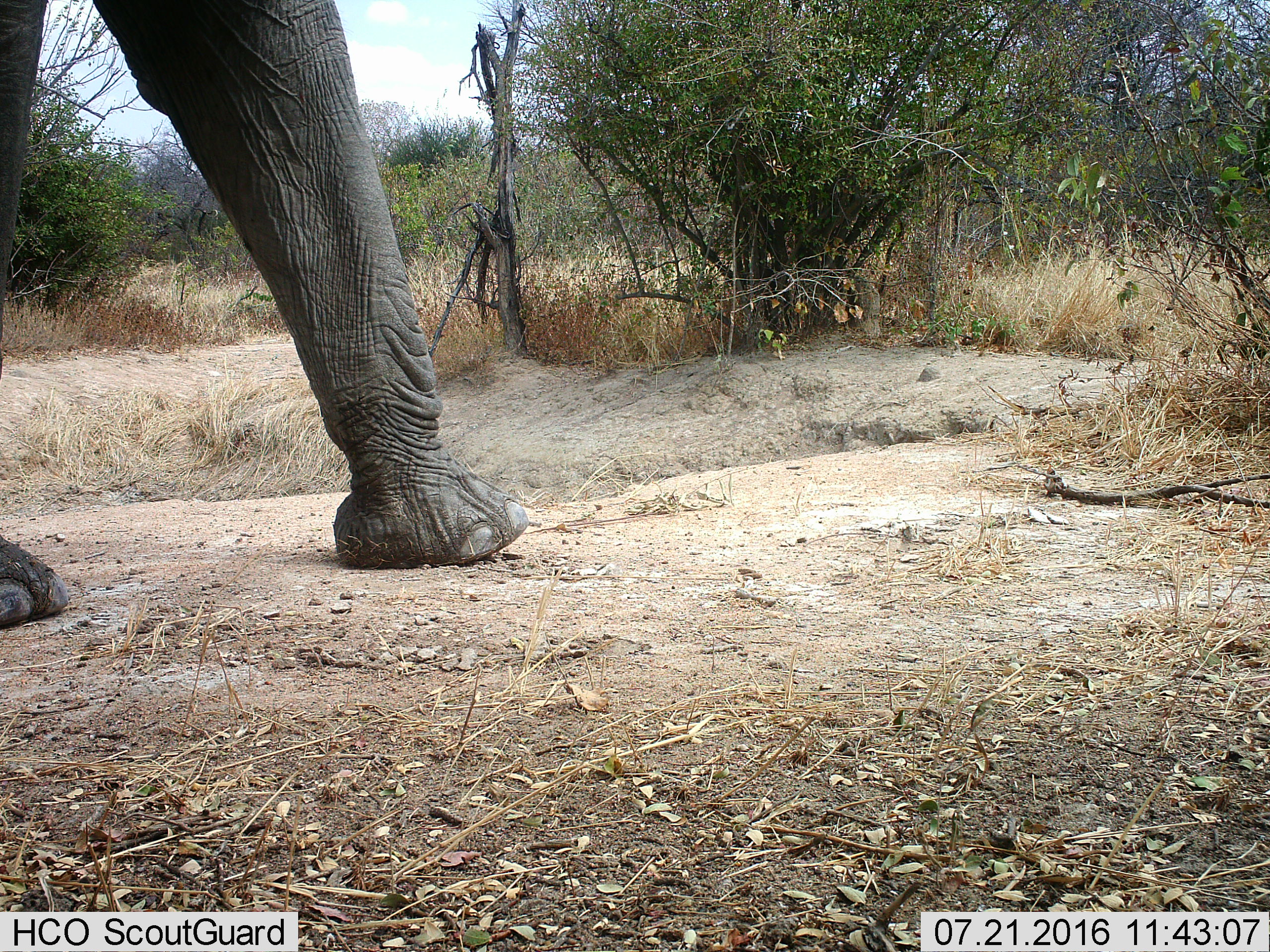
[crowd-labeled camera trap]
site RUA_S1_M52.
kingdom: Animalia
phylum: Chordata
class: Mammalia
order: Proboscidea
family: Elephantidae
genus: Loxodonta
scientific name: Loxodonta africana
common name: african bush elephant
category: elephant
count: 1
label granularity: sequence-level